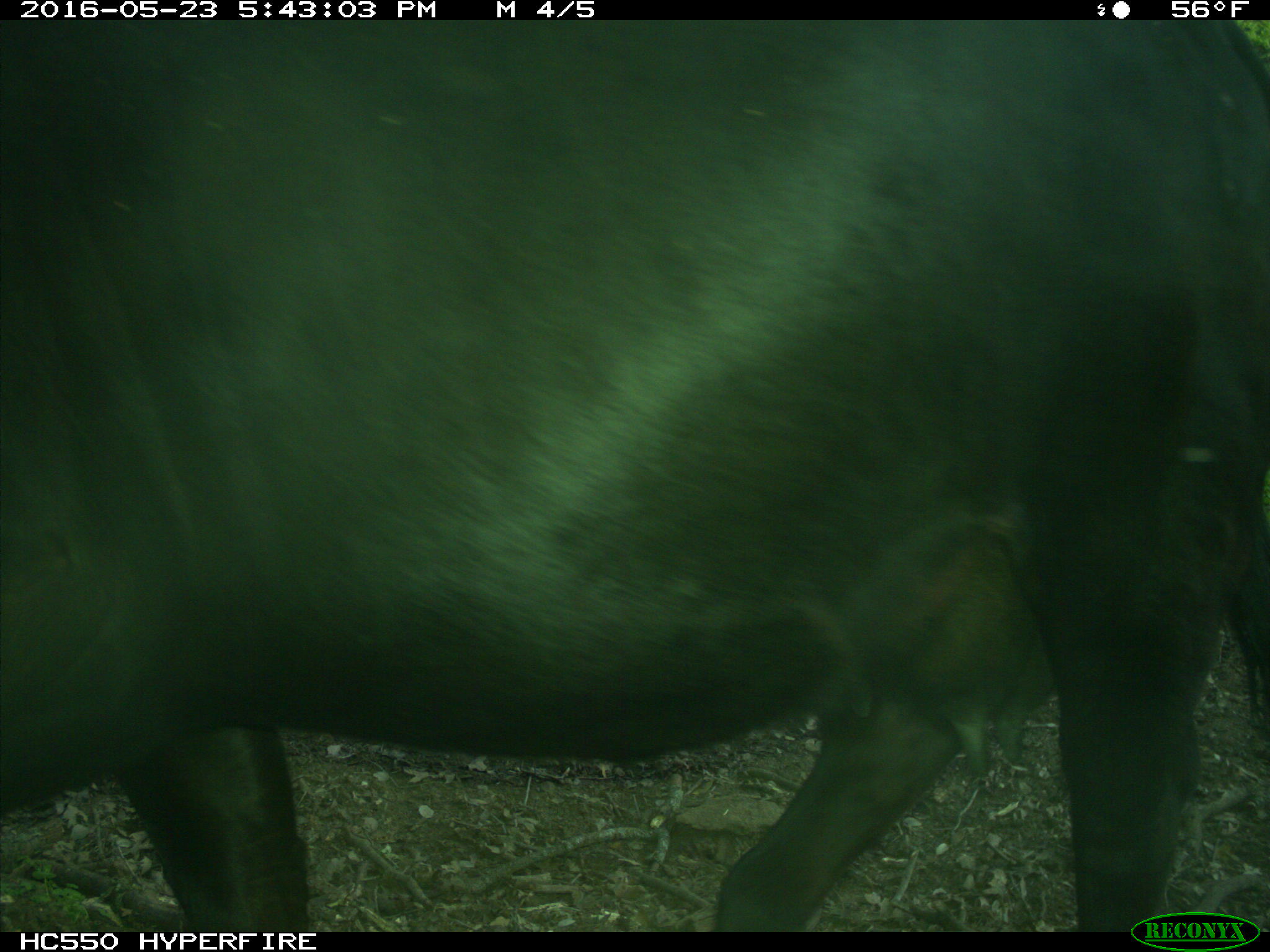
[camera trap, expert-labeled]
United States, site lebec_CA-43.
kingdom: Animalia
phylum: Chordata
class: Mammalia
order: Artiodactyla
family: Bovidae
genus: Bos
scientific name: Bos taurus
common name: domestic cow